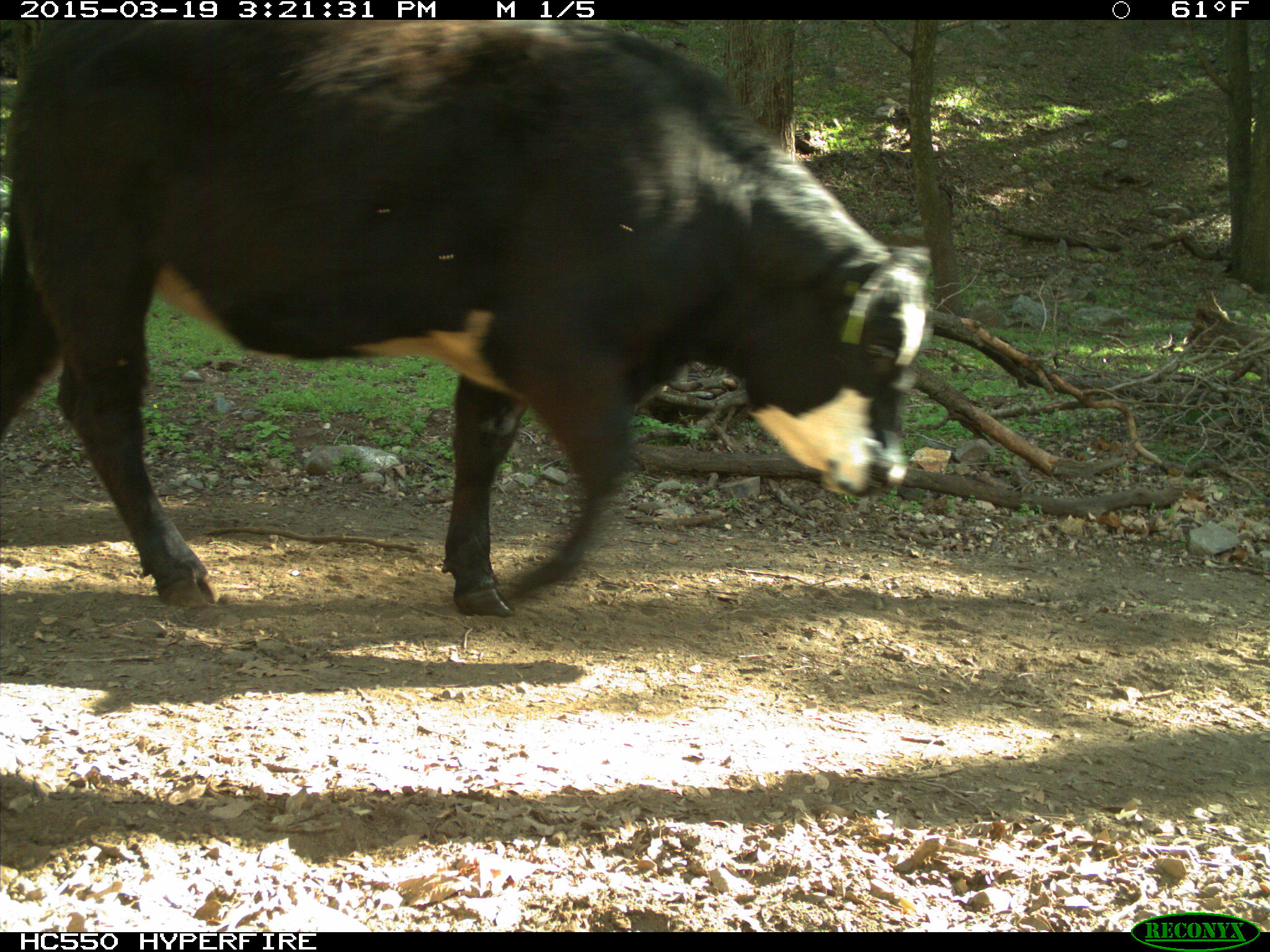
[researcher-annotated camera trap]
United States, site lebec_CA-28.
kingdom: Animalia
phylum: Chordata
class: Mammalia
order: Artiodactyla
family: Bovidae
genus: Bos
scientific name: Bos taurus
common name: domestic cow